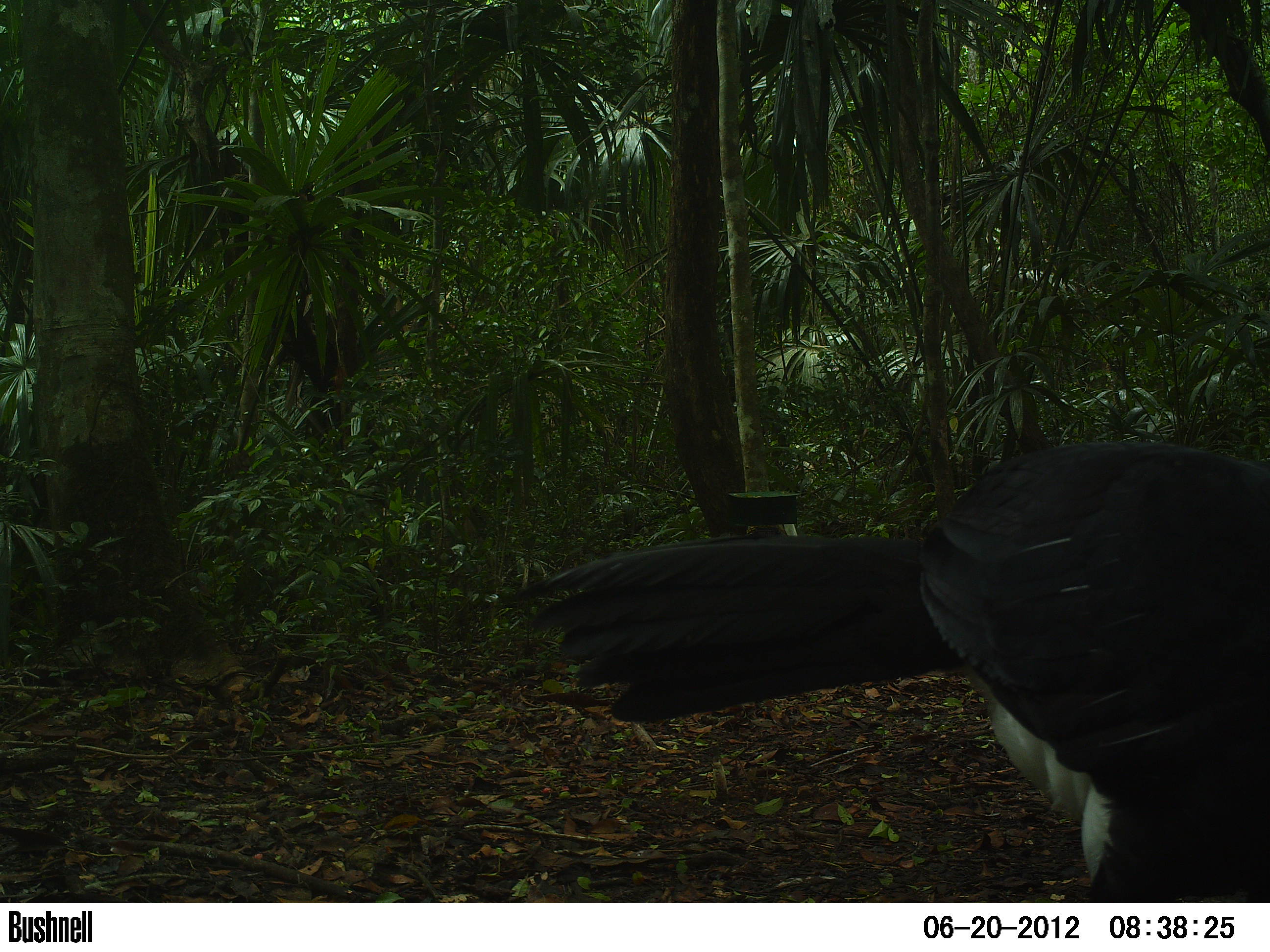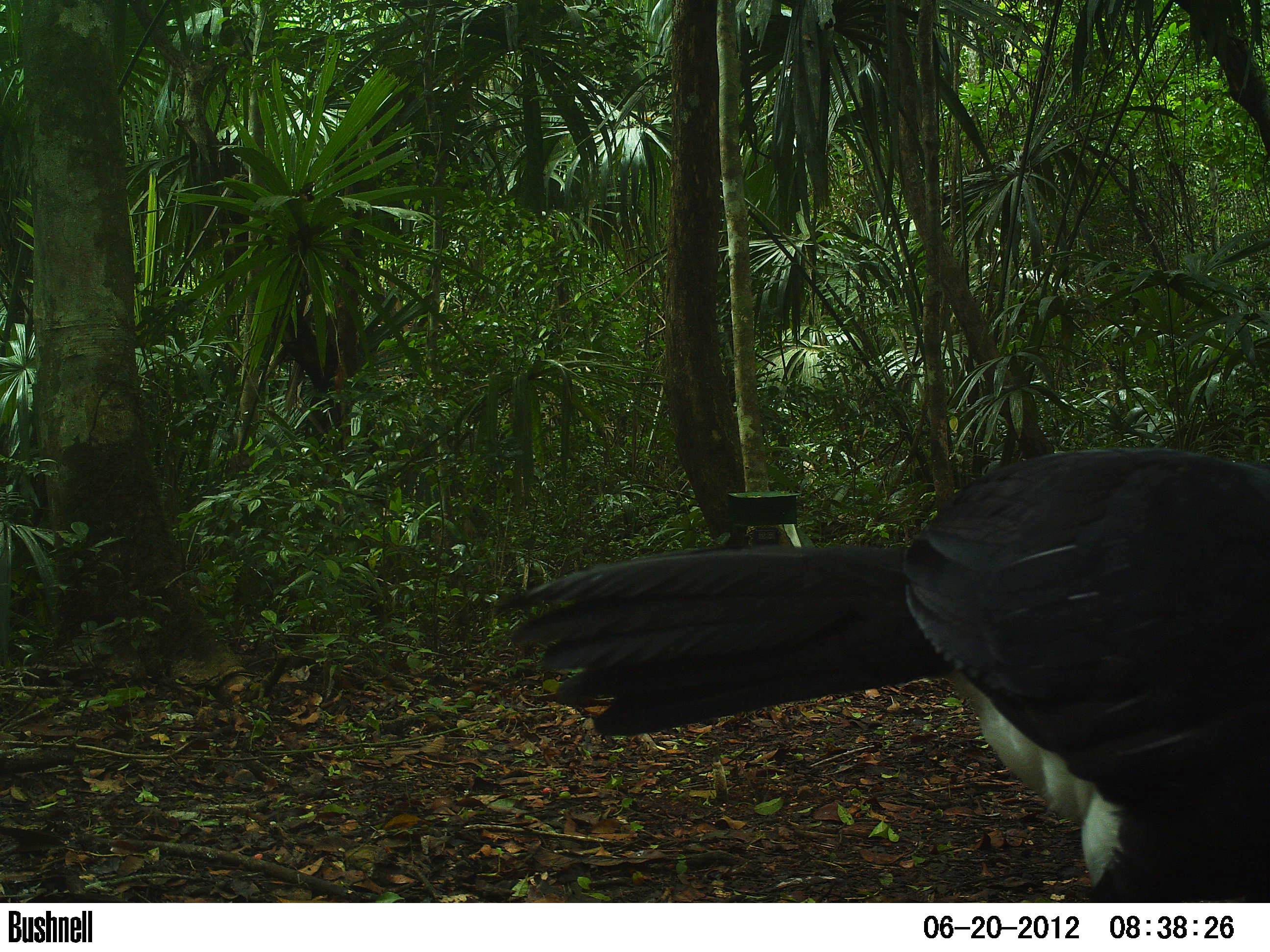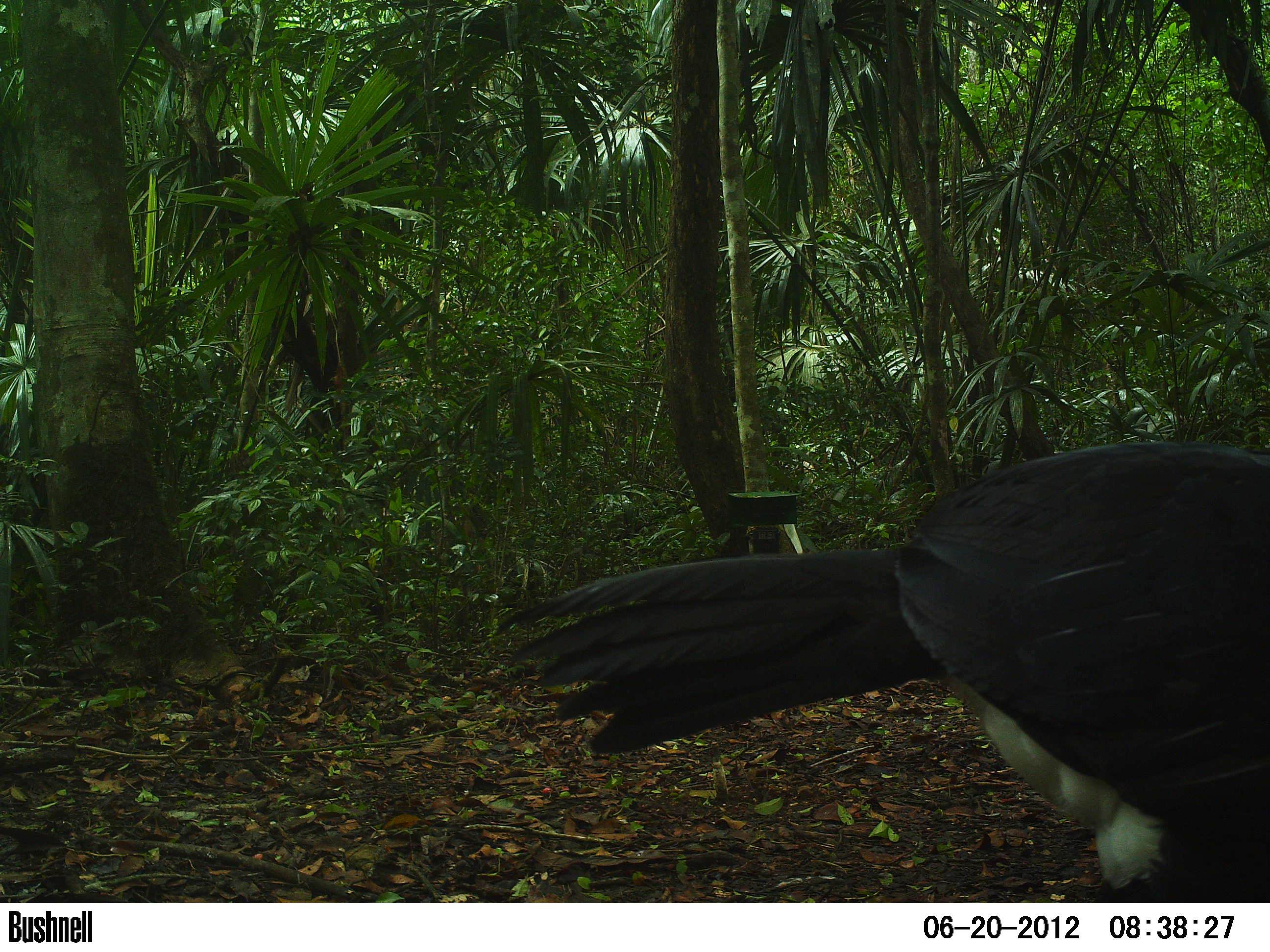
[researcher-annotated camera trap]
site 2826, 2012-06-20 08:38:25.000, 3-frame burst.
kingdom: Animalia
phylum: Chordata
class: Aves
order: Galliformes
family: Cracidae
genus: Crax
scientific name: Crax rubra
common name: great curassow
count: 1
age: adult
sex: male